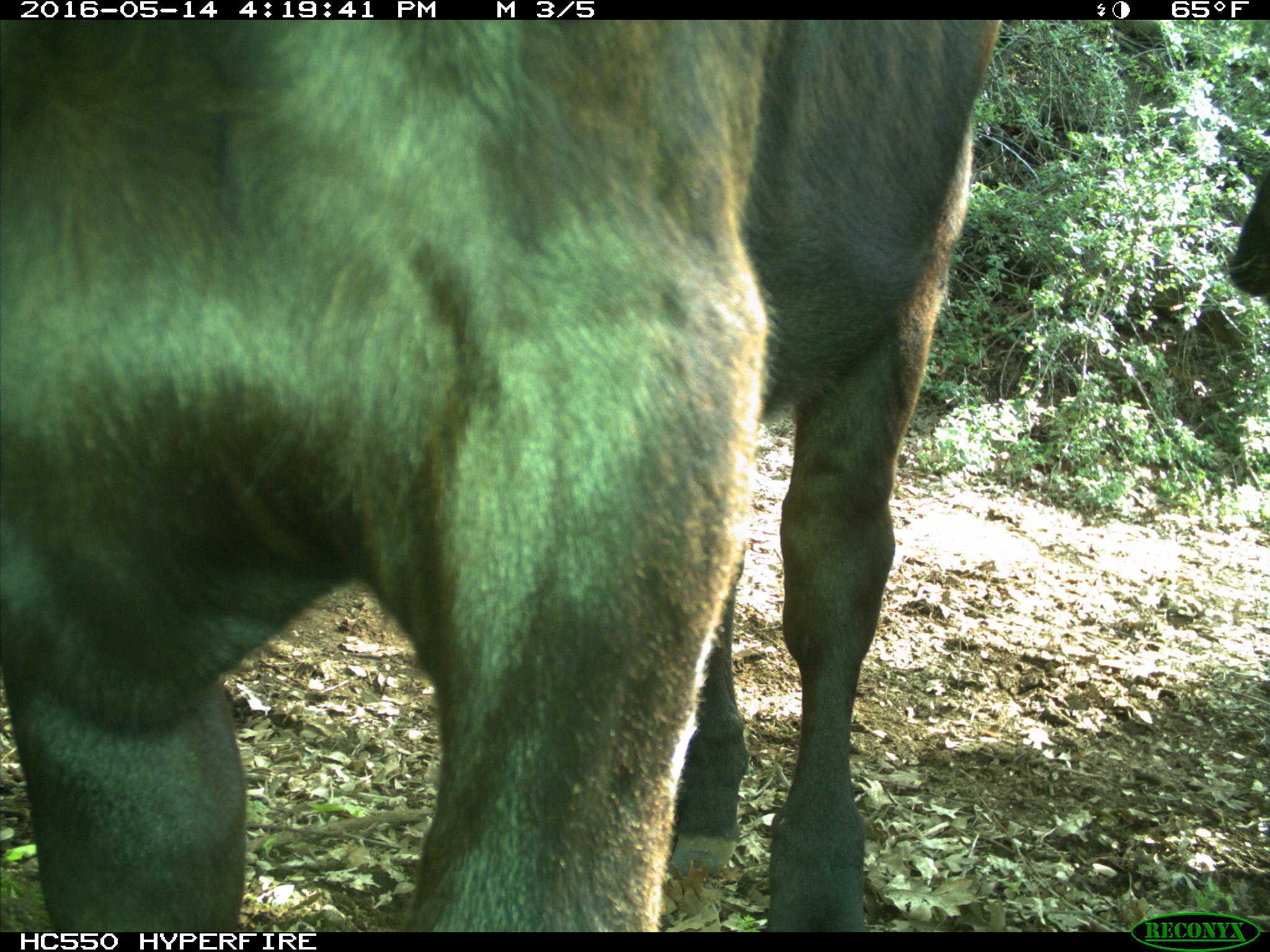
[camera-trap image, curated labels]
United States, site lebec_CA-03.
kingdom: Animalia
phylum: Chordata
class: Mammalia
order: Artiodactyla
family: Bovidae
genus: Bos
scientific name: Bos taurus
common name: domestic cow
Bos taurus (domestic cow).